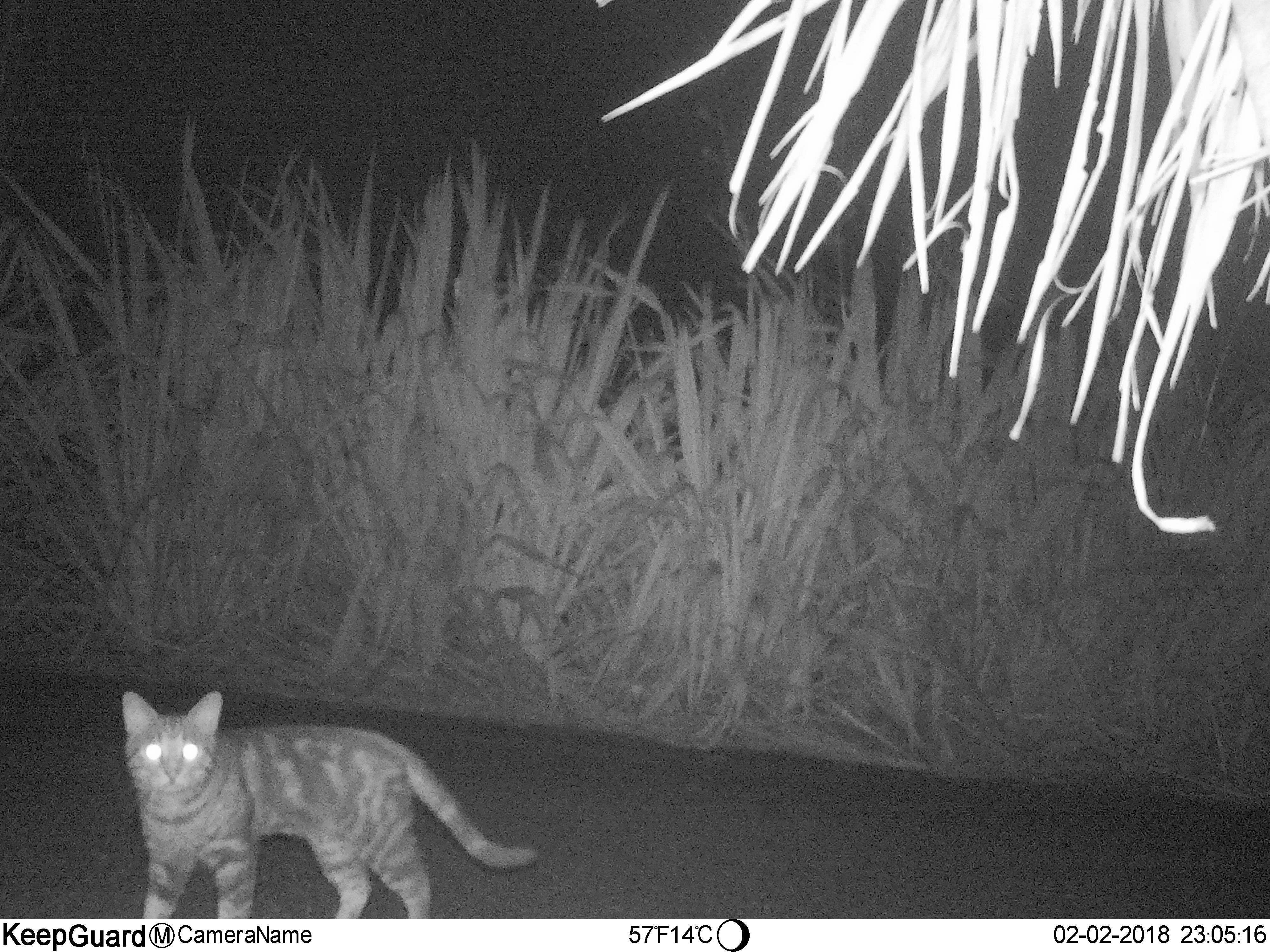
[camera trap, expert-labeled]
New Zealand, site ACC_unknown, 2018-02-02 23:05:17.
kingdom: Animalia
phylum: Chordata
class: Mammalia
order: Carnivora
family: Felidae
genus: Felis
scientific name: Felis catus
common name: domestic cat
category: cat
Cat (domestic cat) (Felis catus).